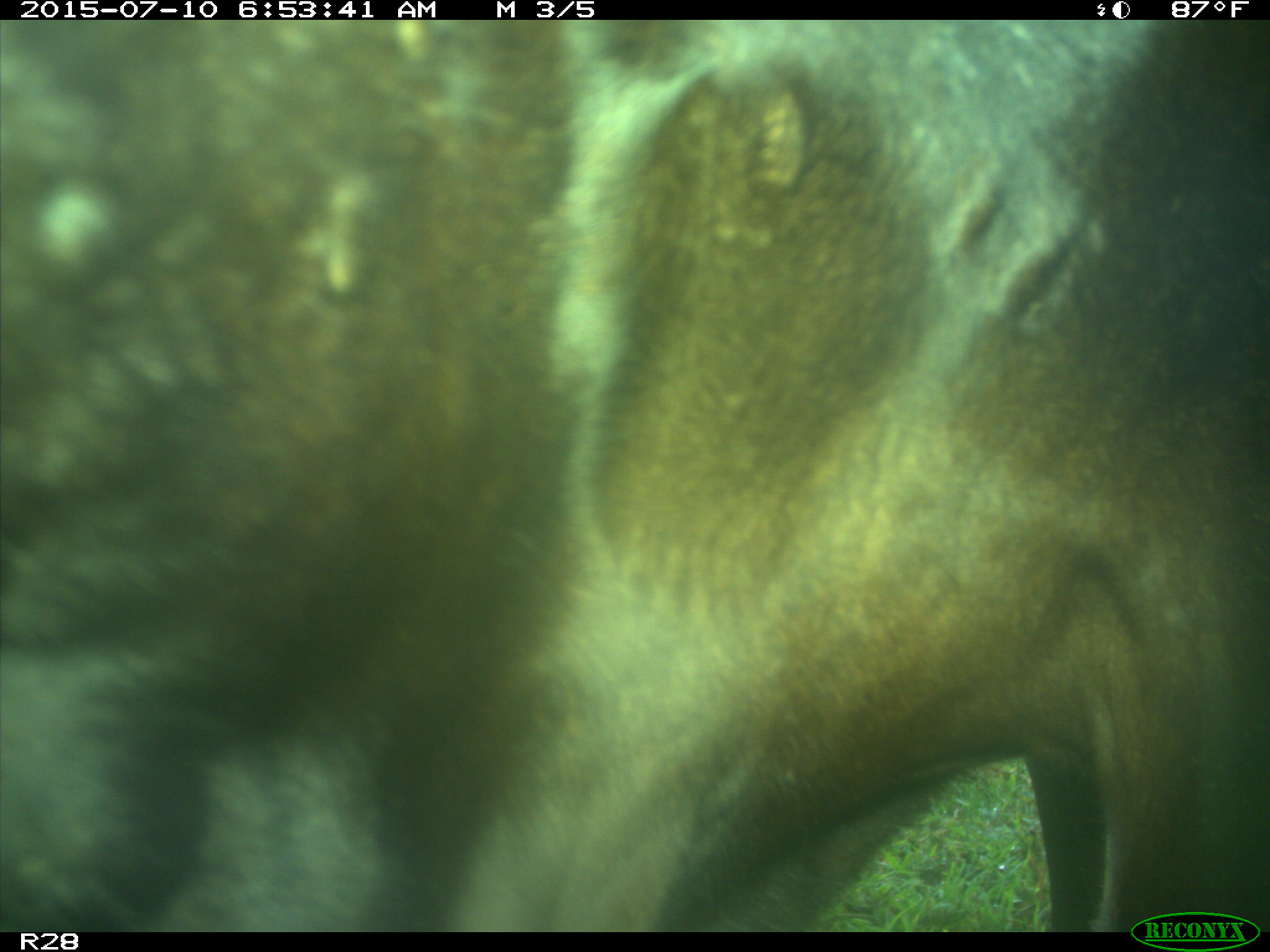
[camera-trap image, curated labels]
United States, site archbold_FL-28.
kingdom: Animalia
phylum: Chordata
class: Mammalia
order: Artiodactyla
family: Bovidae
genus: Bos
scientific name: Bos taurus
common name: domestic cow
Bos taurus (domestic cow).